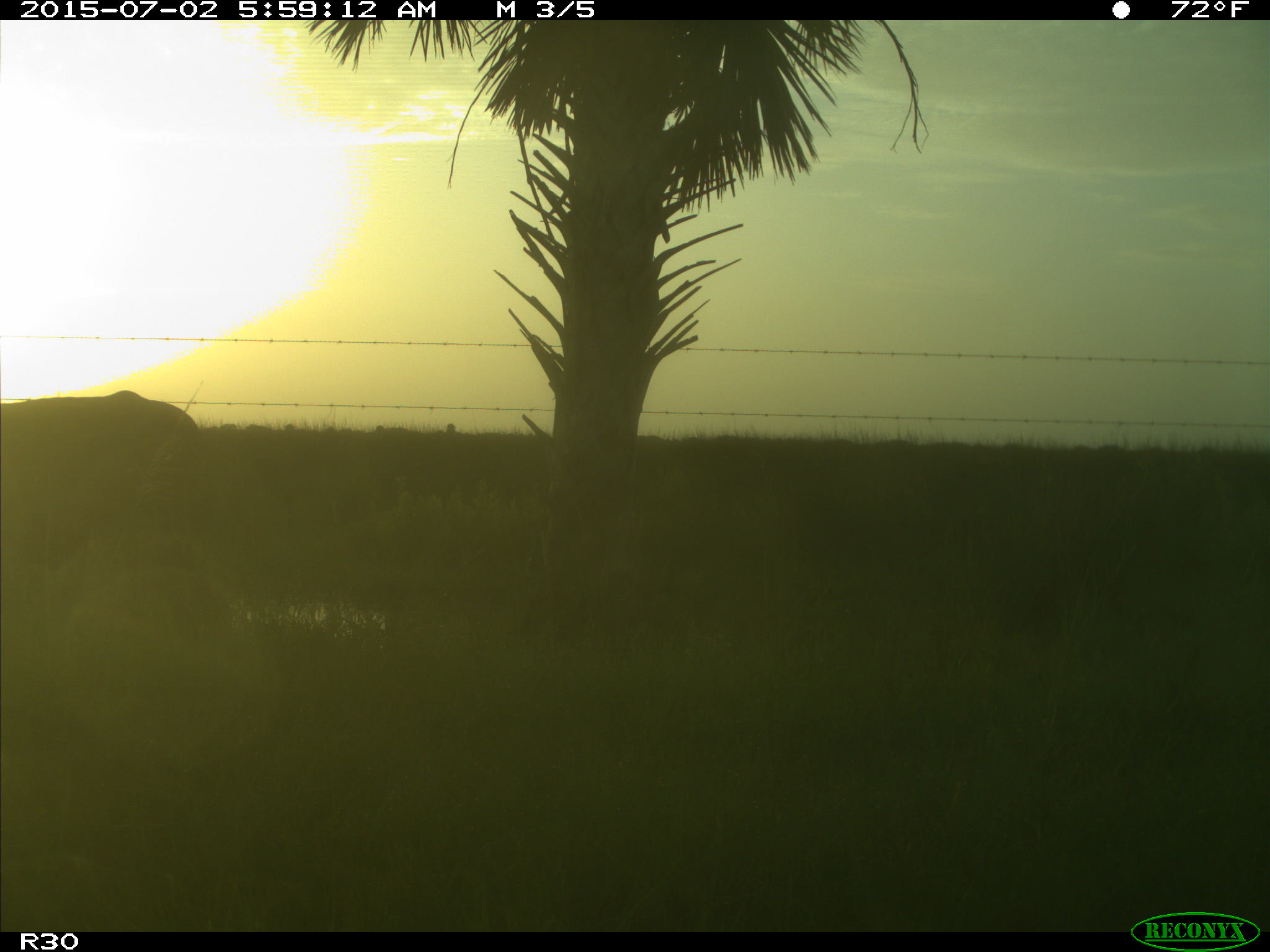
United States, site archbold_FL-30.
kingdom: Animalia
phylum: Chordata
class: Mammalia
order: Artiodactyla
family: Bovidae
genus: Bos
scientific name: Bos taurus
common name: domestic cow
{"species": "Bos taurus (domestic cow)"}